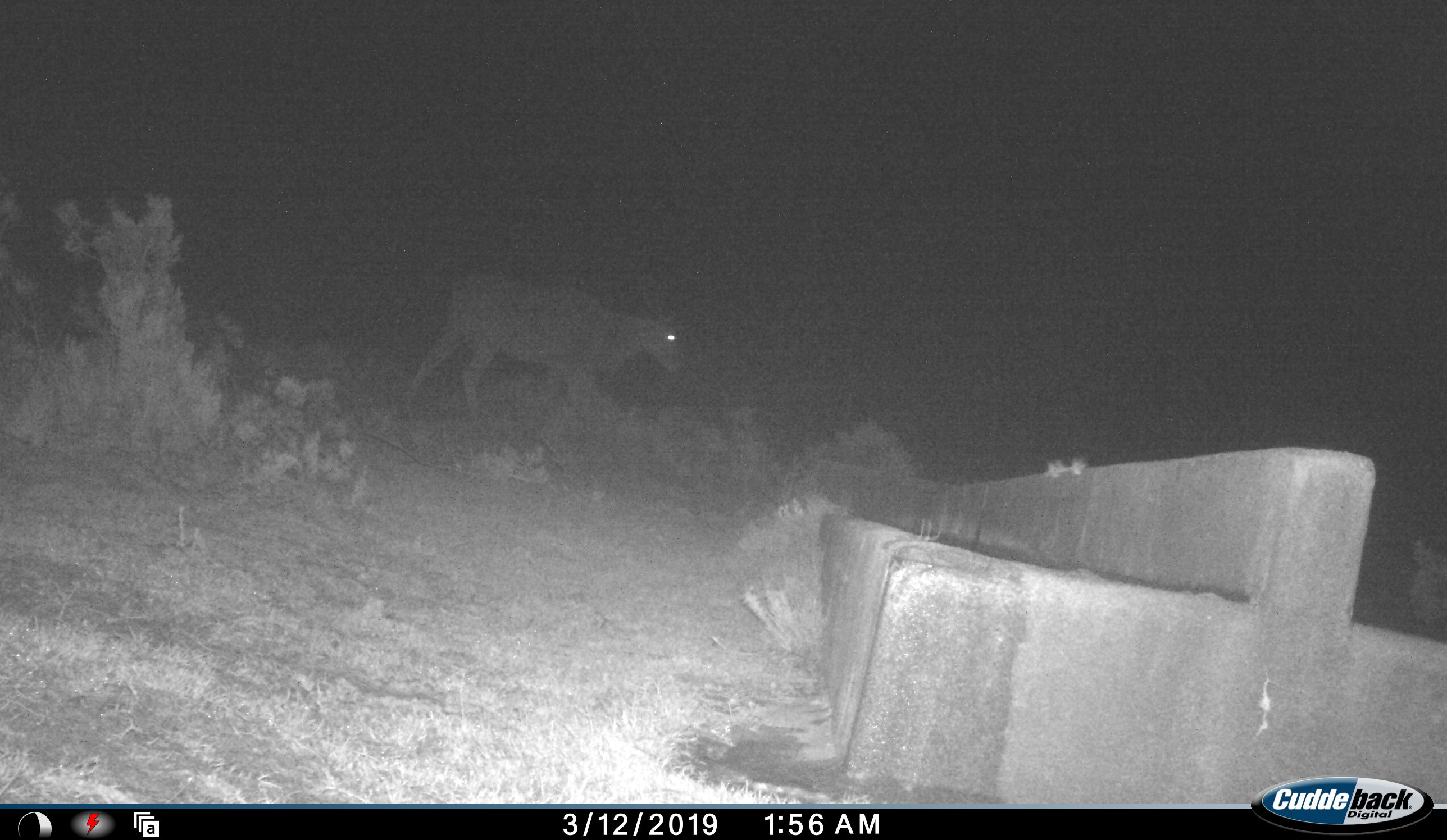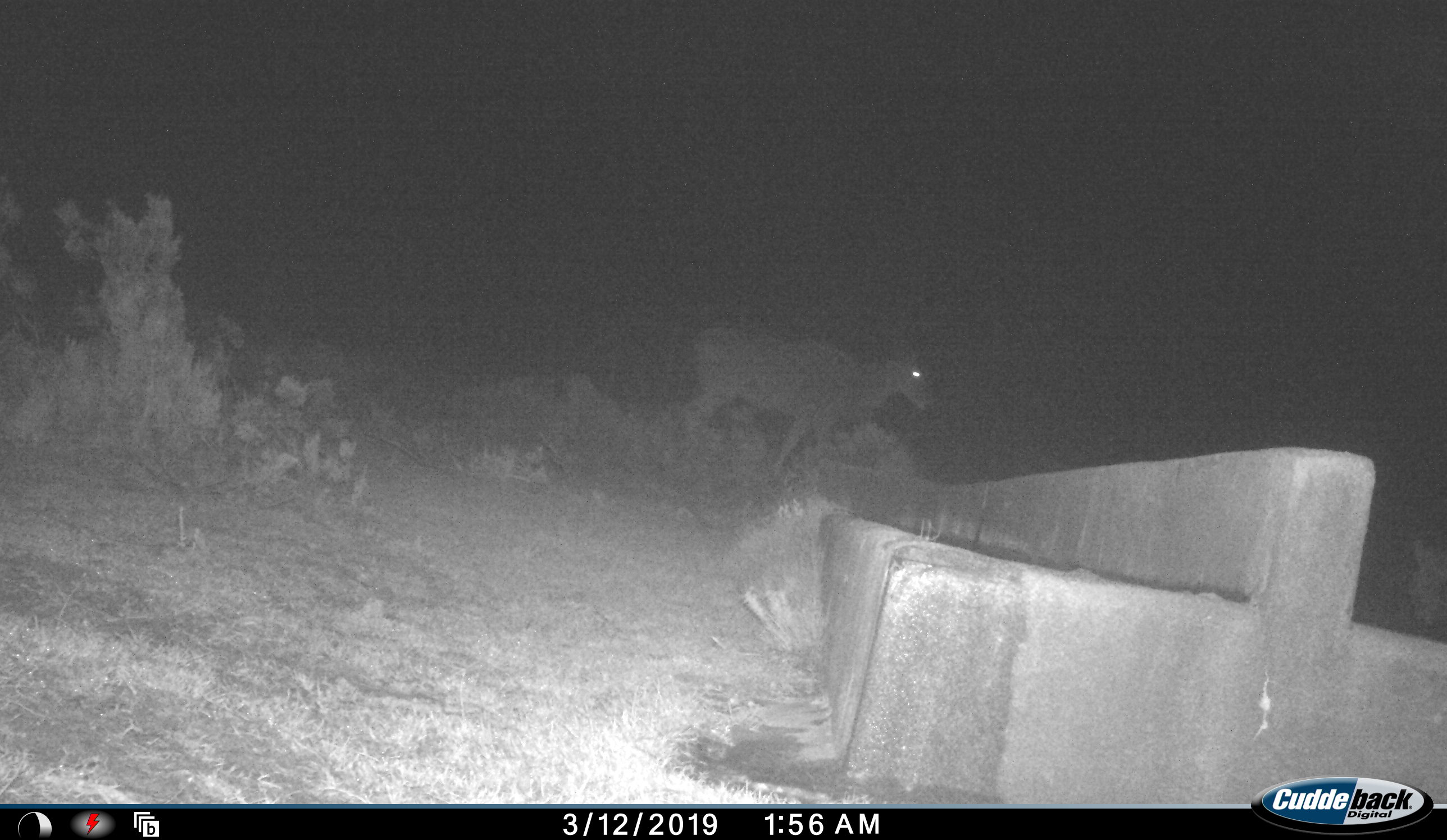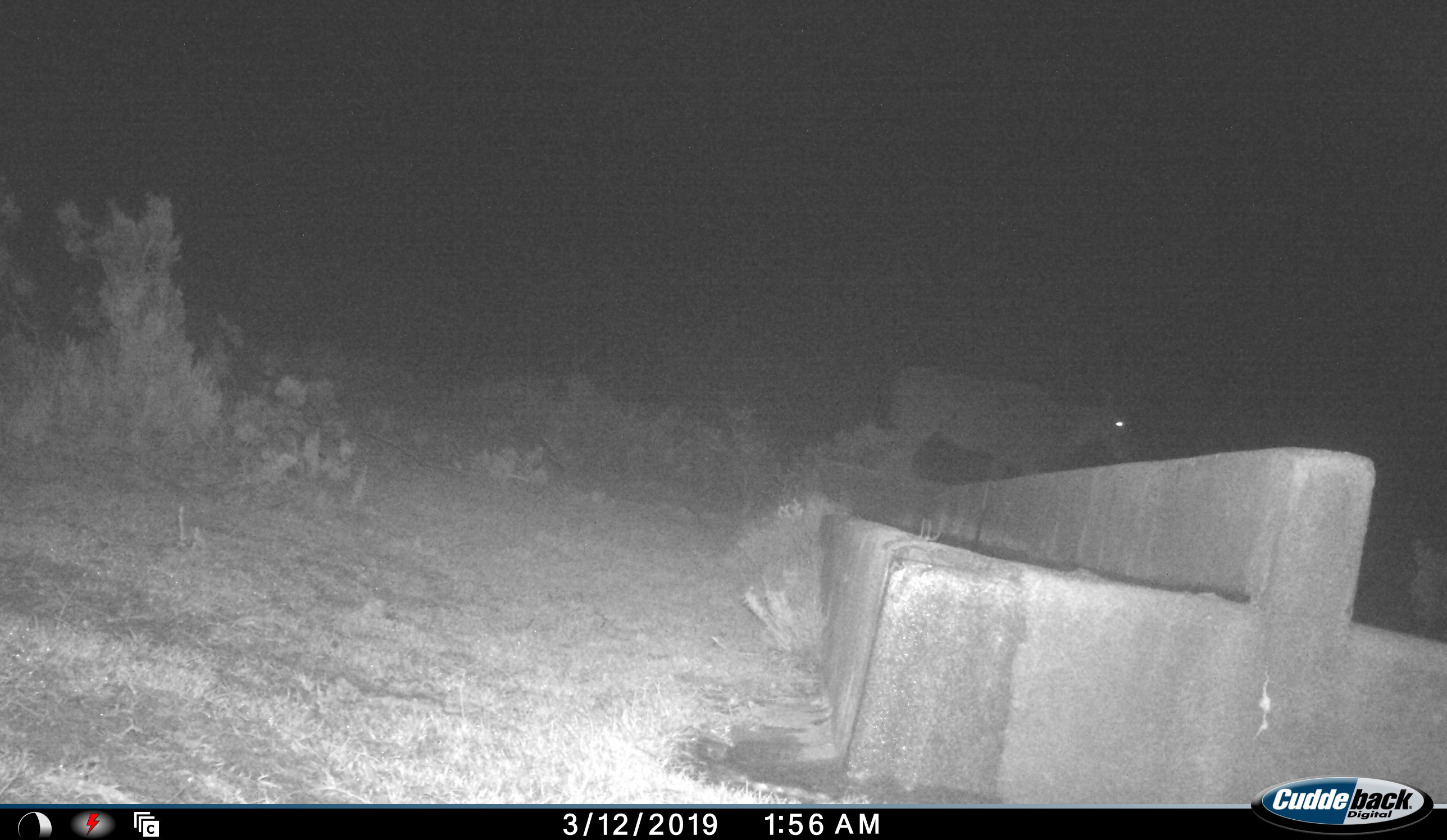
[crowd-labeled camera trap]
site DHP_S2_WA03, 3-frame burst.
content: unidentified animal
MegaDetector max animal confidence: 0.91